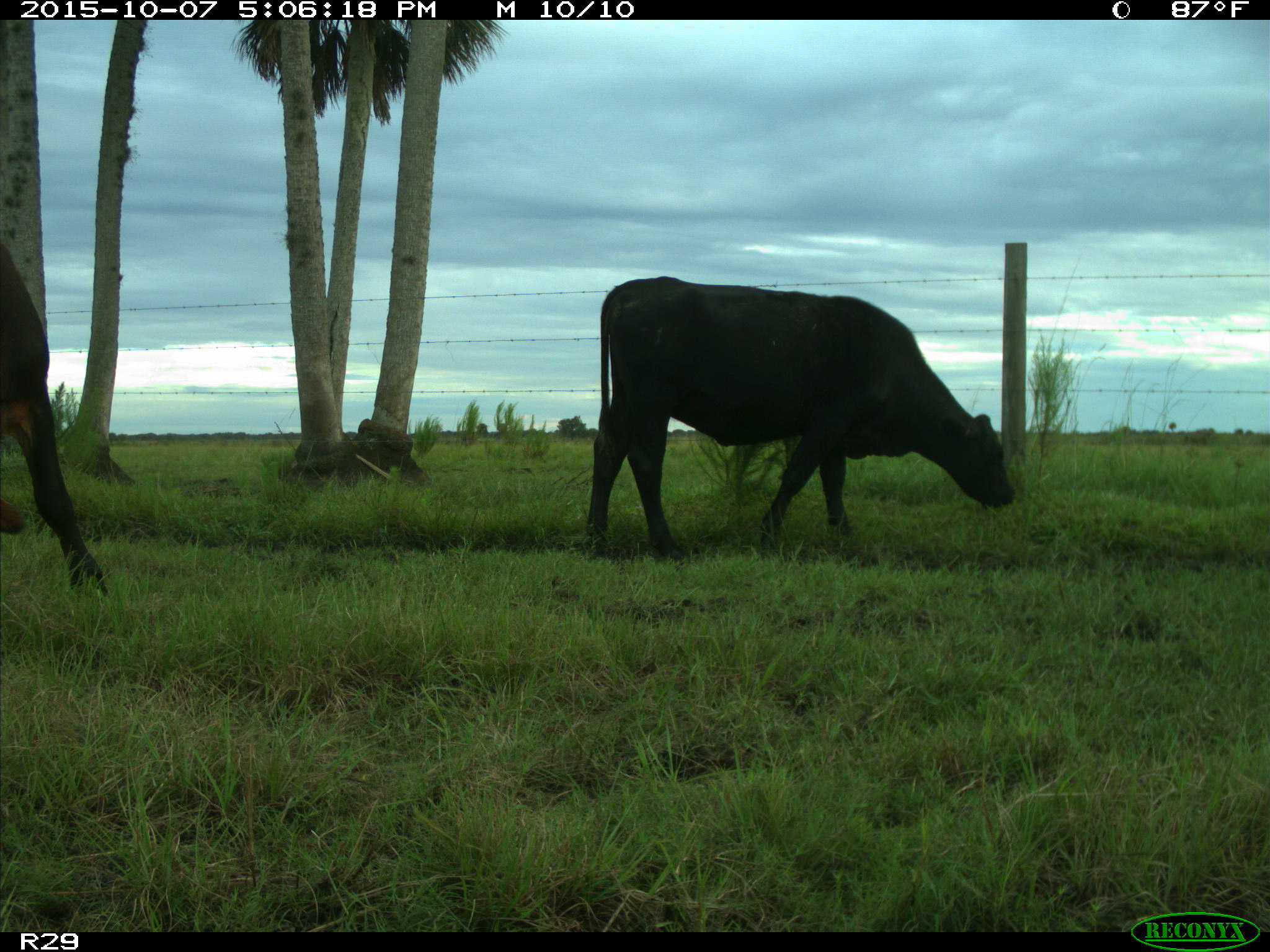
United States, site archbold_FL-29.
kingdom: Animalia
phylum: Chordata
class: Mammalia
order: Artiodactyla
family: Bovidae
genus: Bos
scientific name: Bos taurus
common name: domestic cow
Bos taurus (domestic cow).